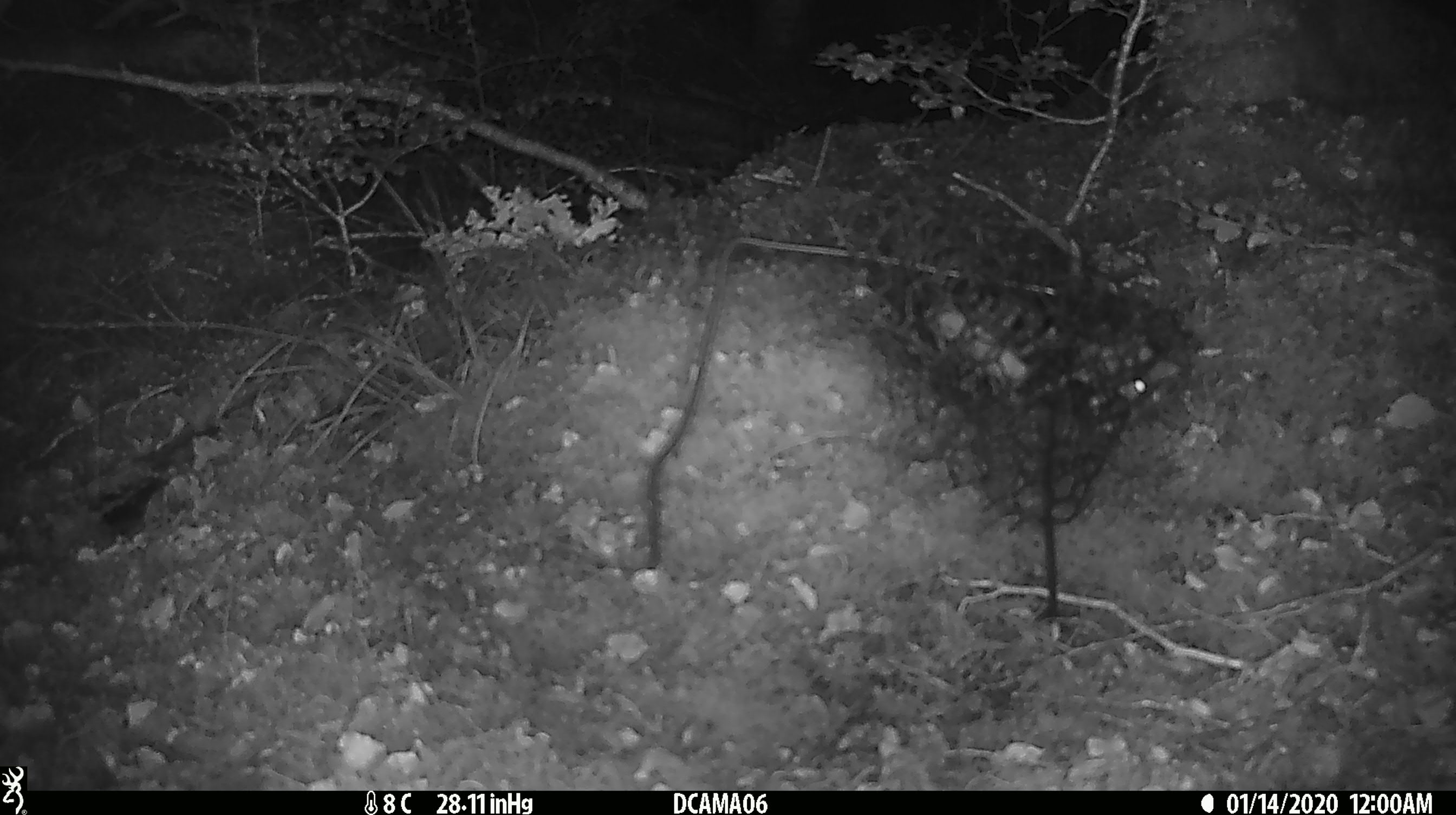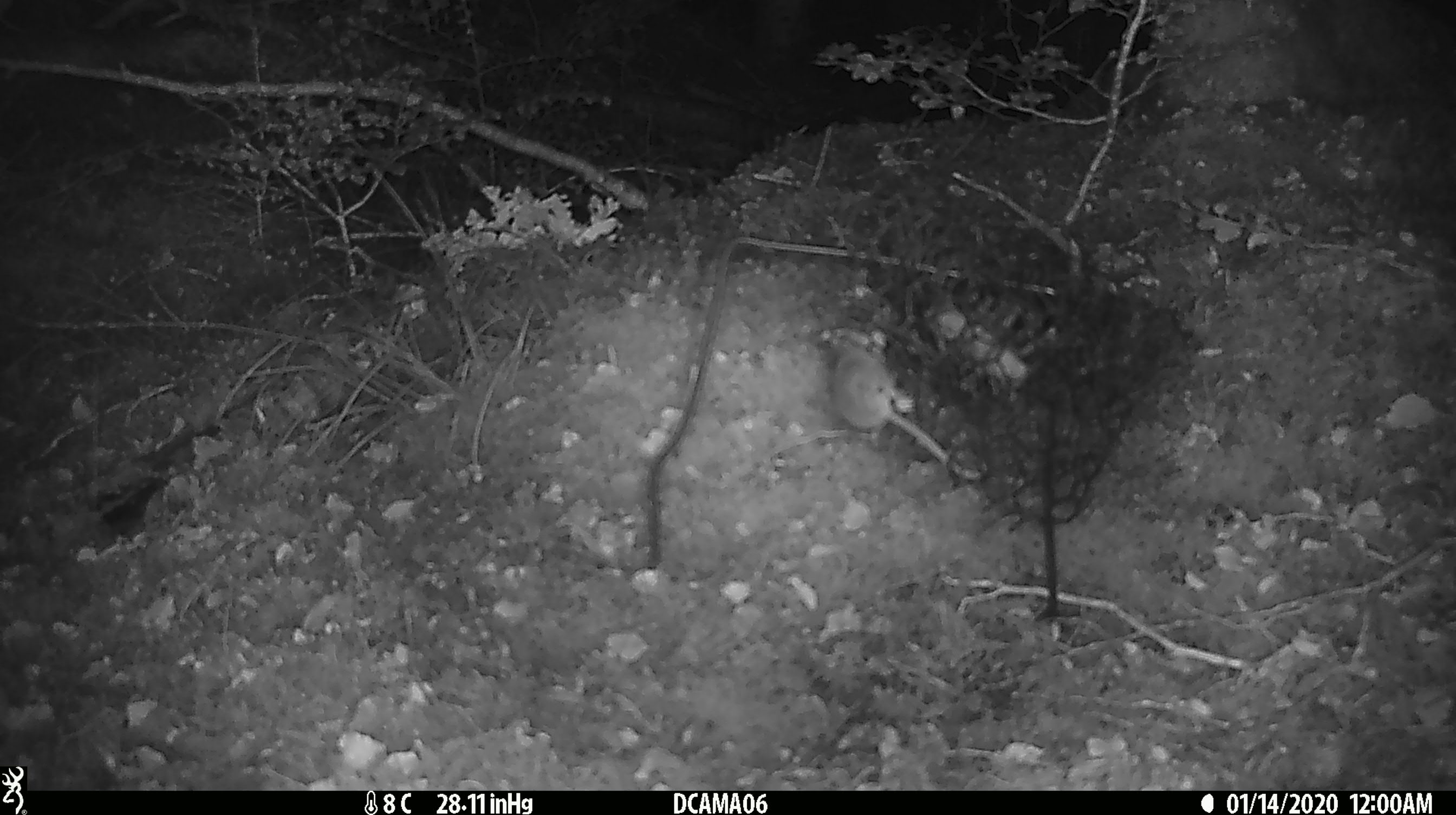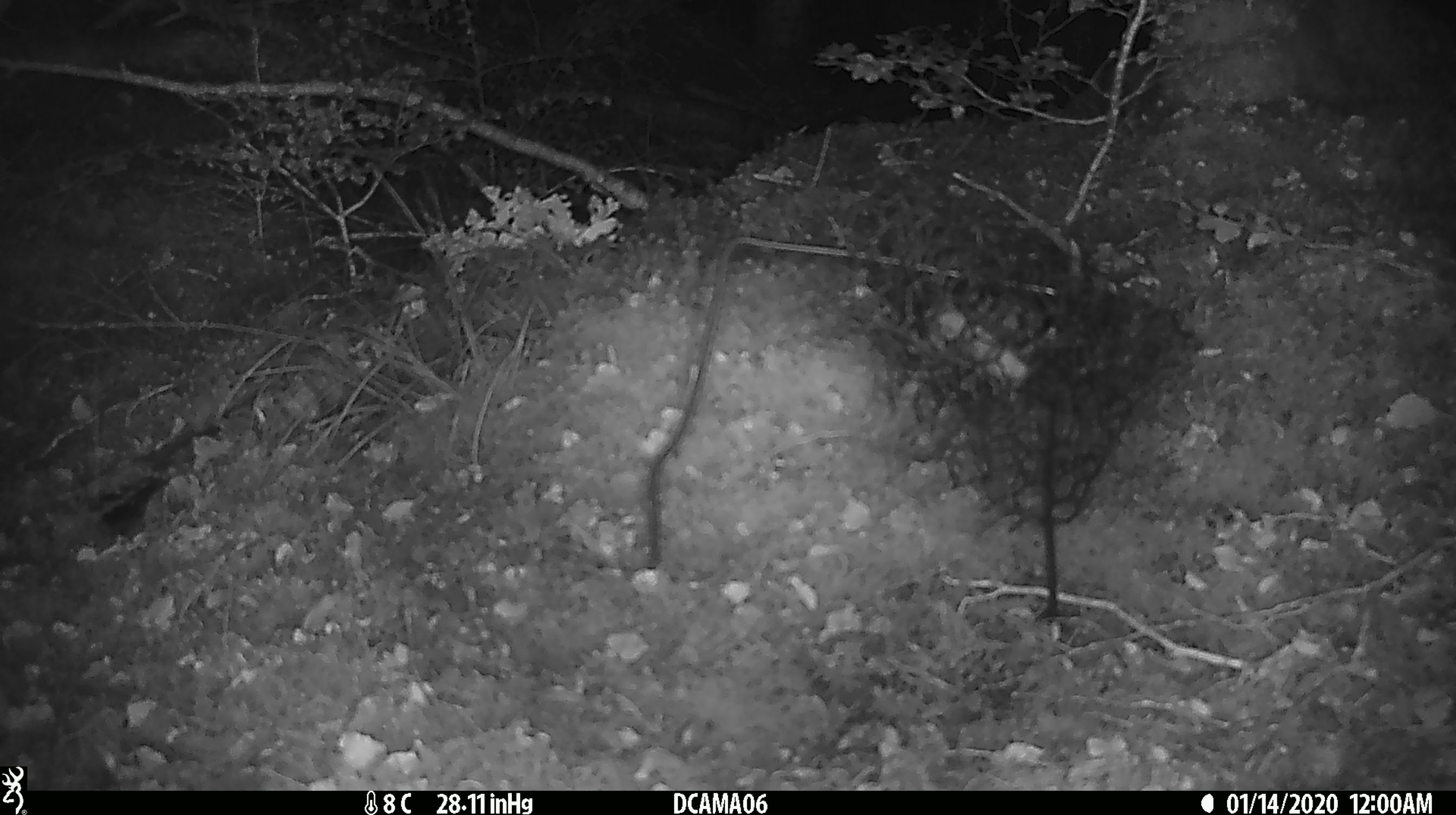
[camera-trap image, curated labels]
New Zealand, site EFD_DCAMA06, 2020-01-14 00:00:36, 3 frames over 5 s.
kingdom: Animalia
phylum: Chordata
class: Mammalia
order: Rodentia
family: Muridae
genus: Mus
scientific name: Mus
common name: mouse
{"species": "mouse (Mus)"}